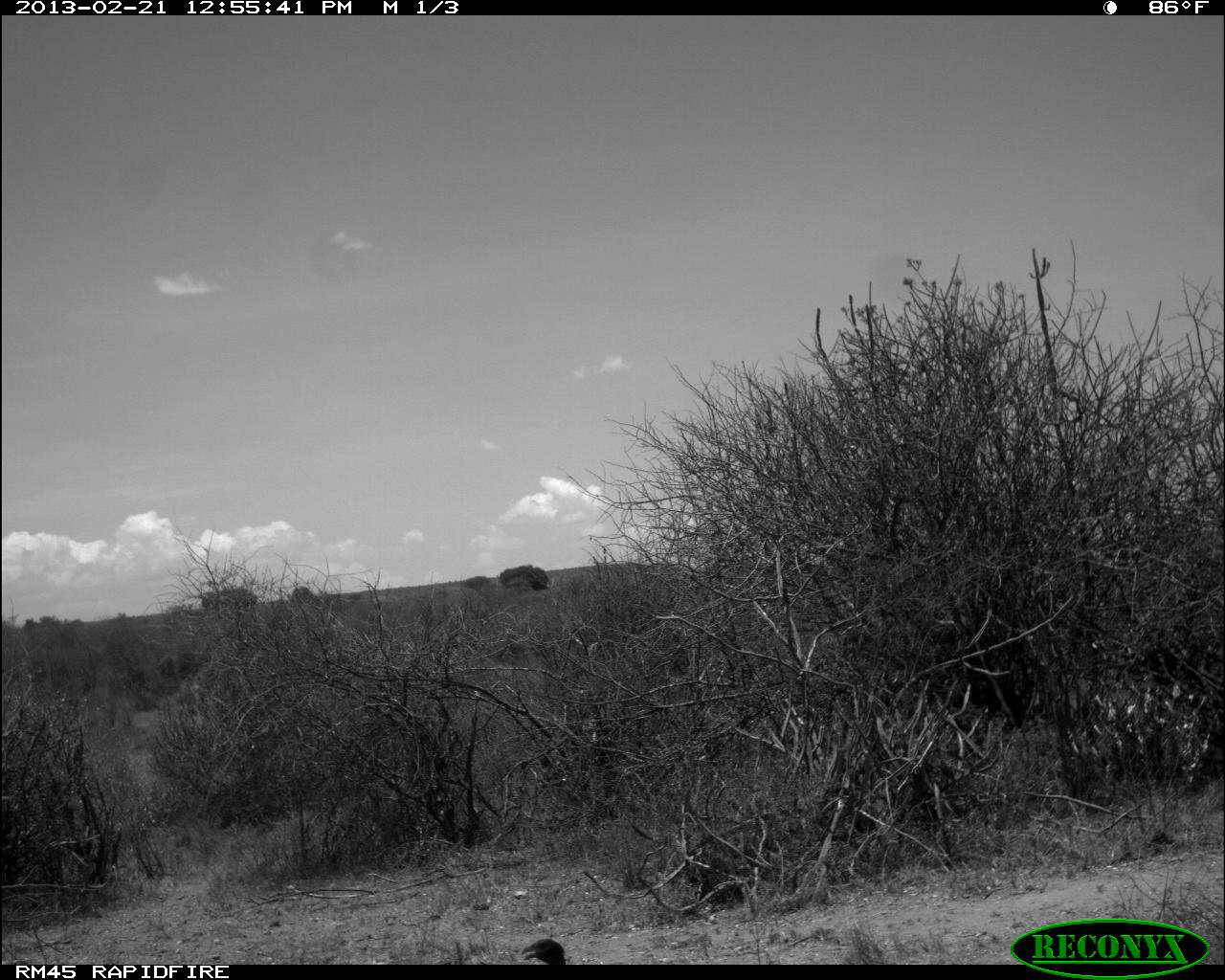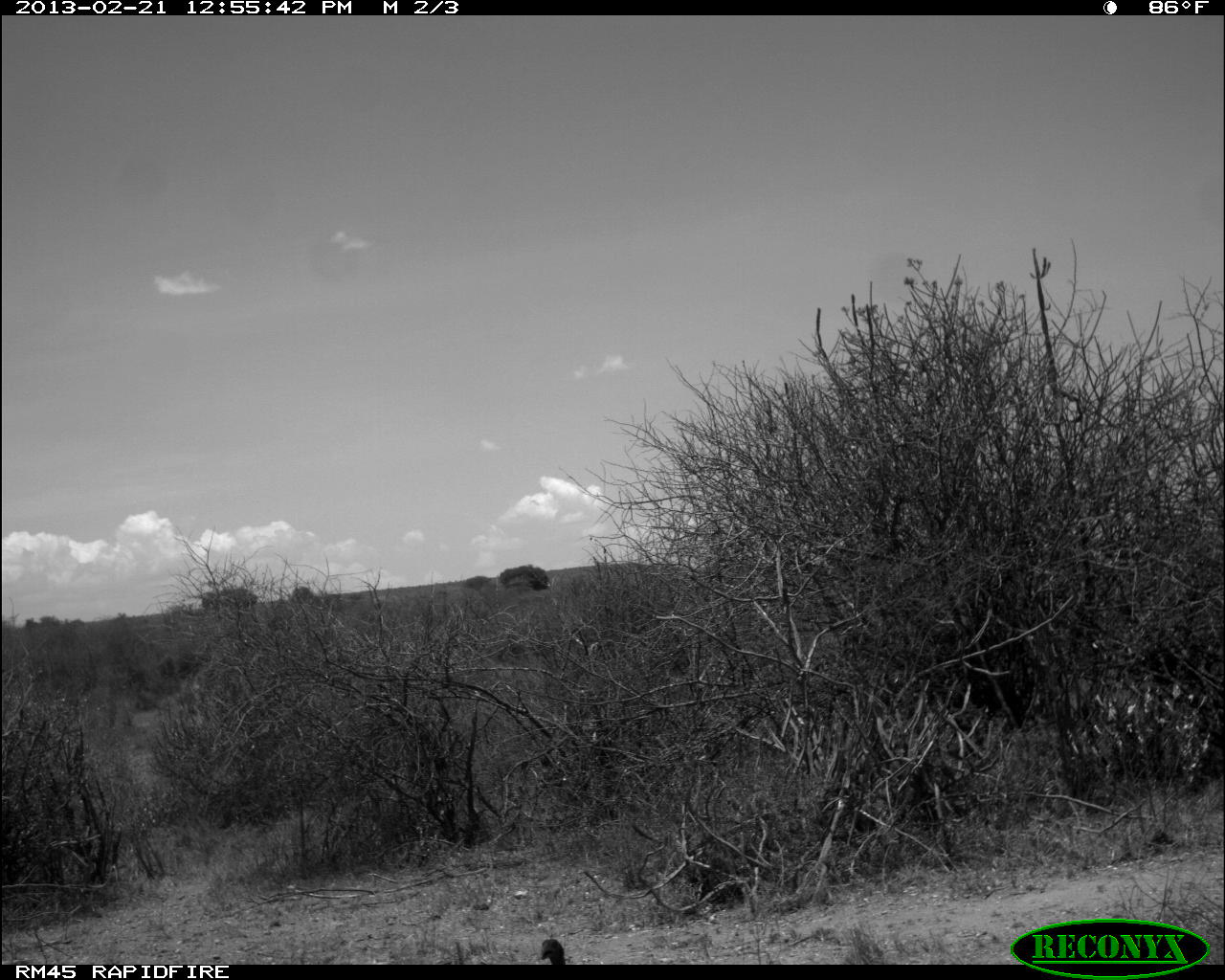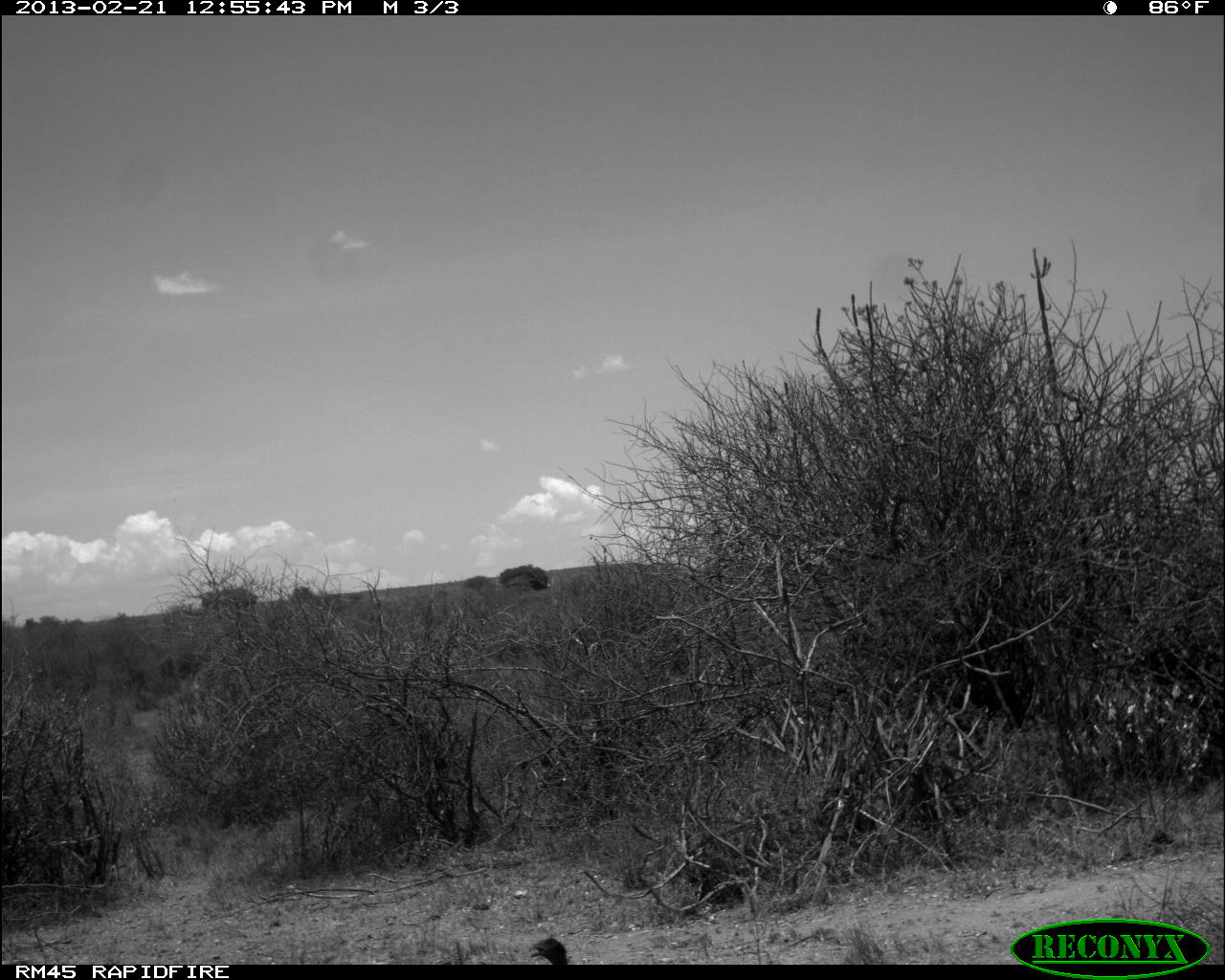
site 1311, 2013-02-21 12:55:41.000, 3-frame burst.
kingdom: Animalia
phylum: Chordata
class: Aves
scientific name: Aves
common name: bird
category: unknown bird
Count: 1.